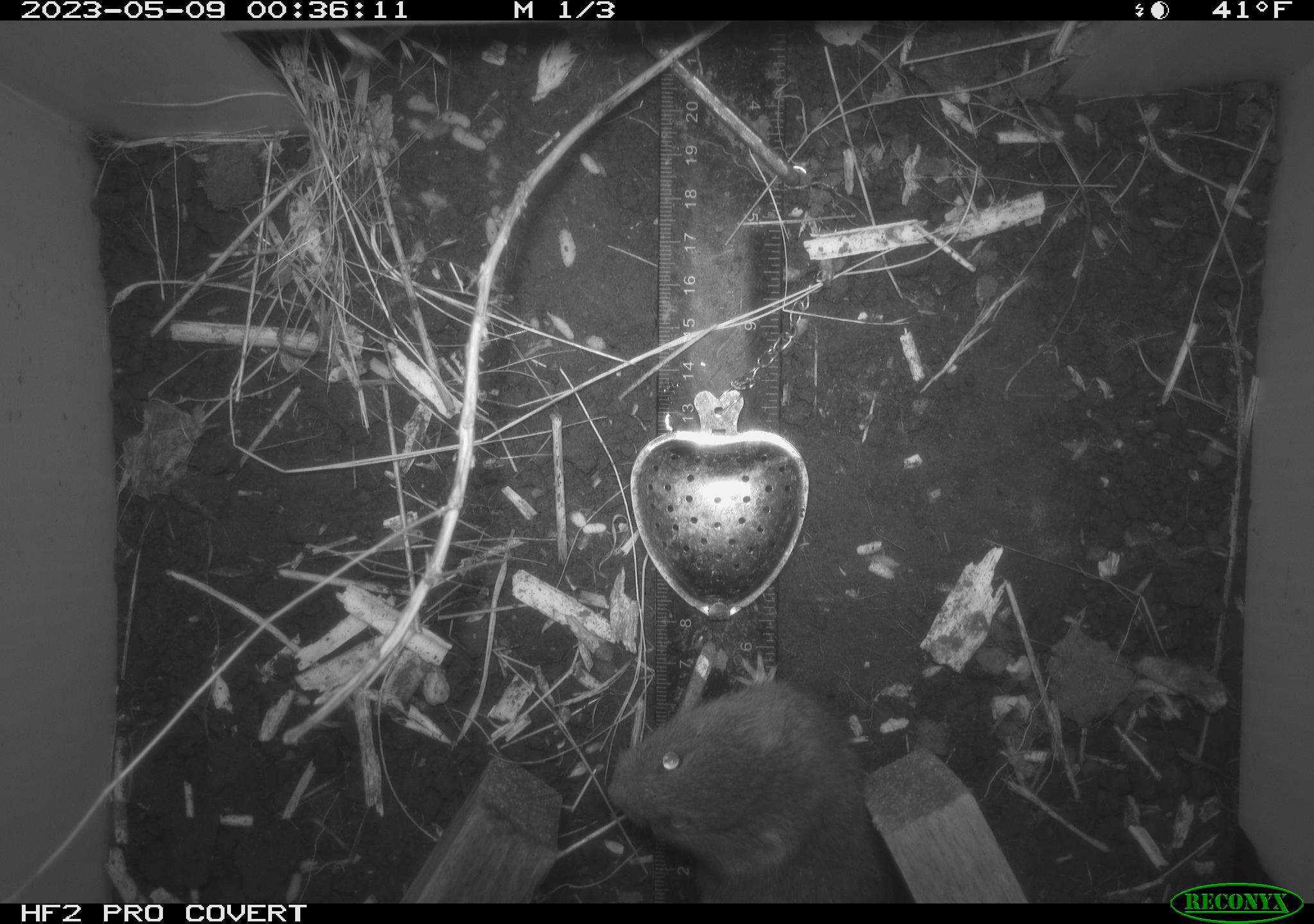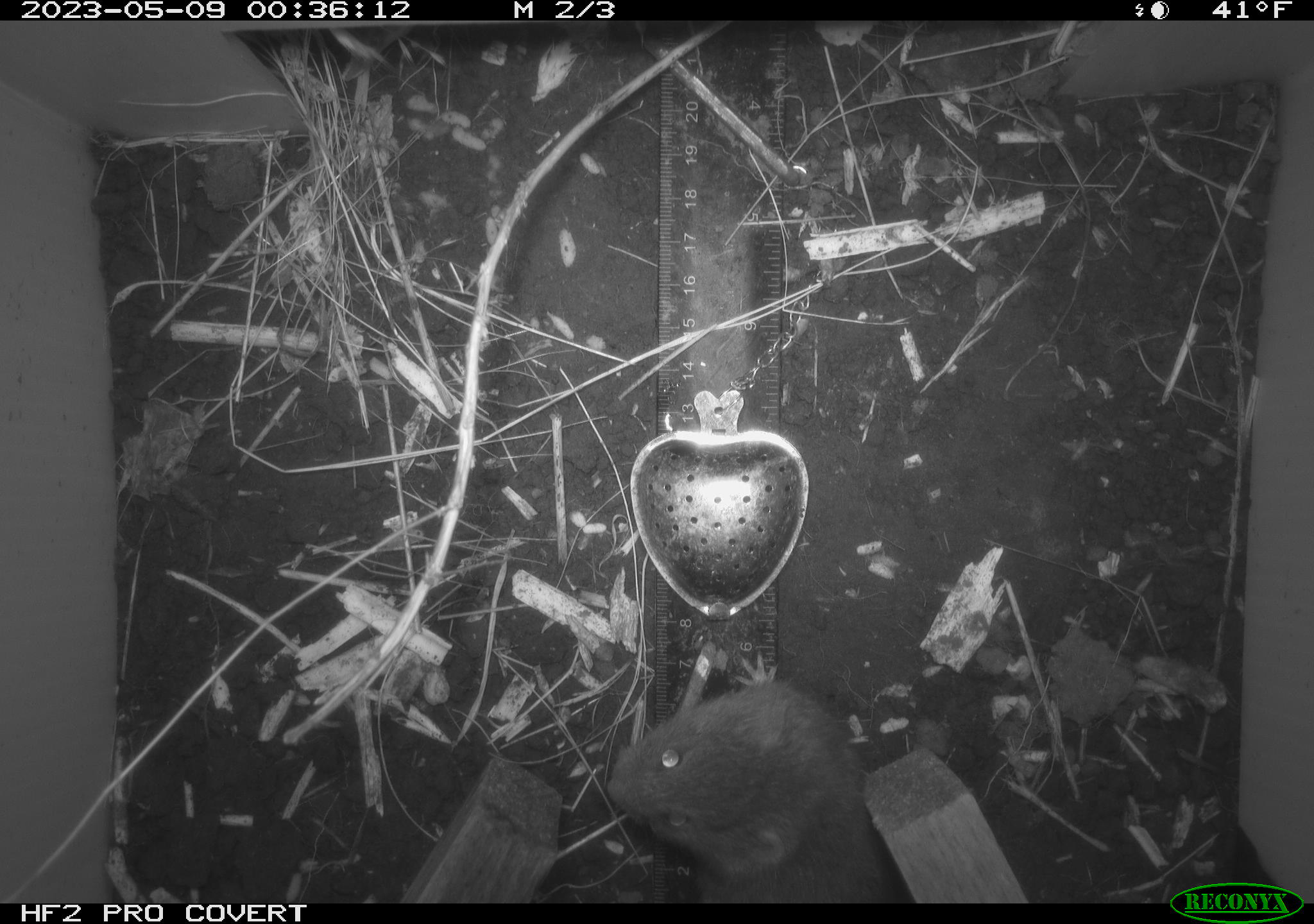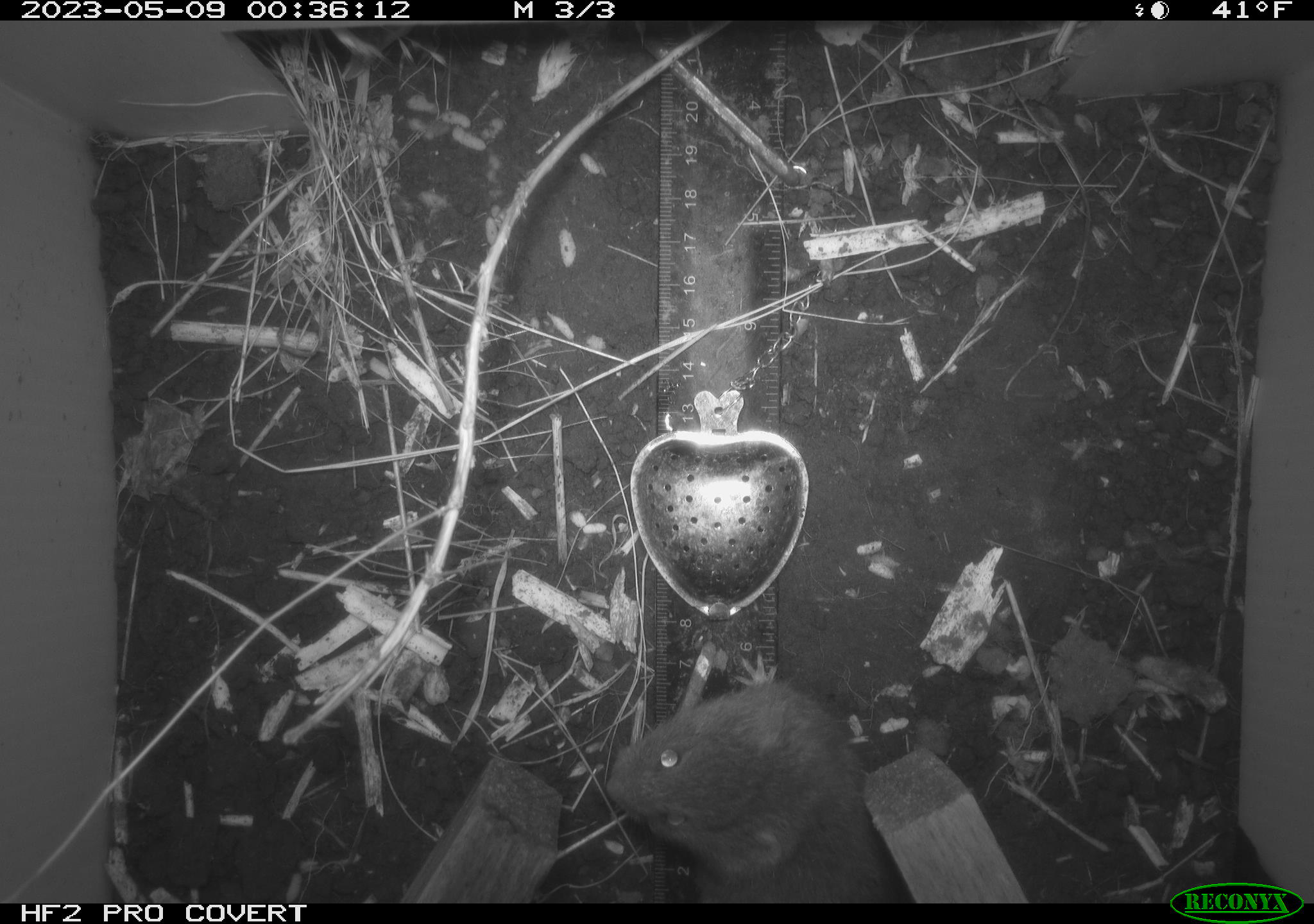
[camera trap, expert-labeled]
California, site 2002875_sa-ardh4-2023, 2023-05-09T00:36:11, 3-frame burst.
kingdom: Animalia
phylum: Chordata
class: Mammalia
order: Rodentia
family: Cricetidae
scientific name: Arvicolinae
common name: voles, lemmings, and muskrats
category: arvicolinae subfamily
Arvicolinae subfamily (voles, lemmings, and muskrats) (Arvicolinae).